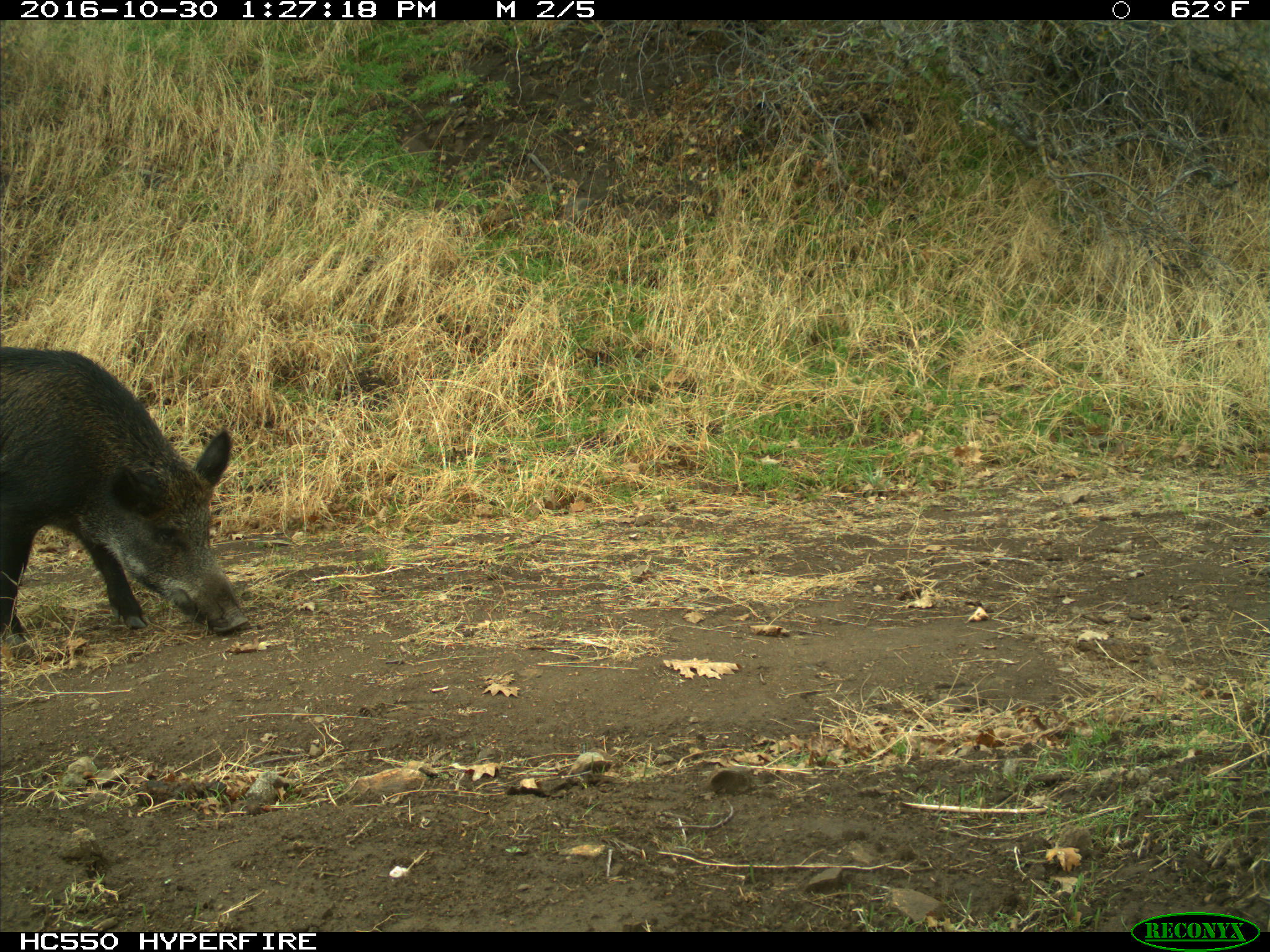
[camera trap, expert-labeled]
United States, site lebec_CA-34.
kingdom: Animalia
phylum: Chordata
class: Mammalia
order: Artiodactyla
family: Suidae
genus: Sus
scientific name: Sus scrofa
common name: wild boar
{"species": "Sus scrofa (wild boar)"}